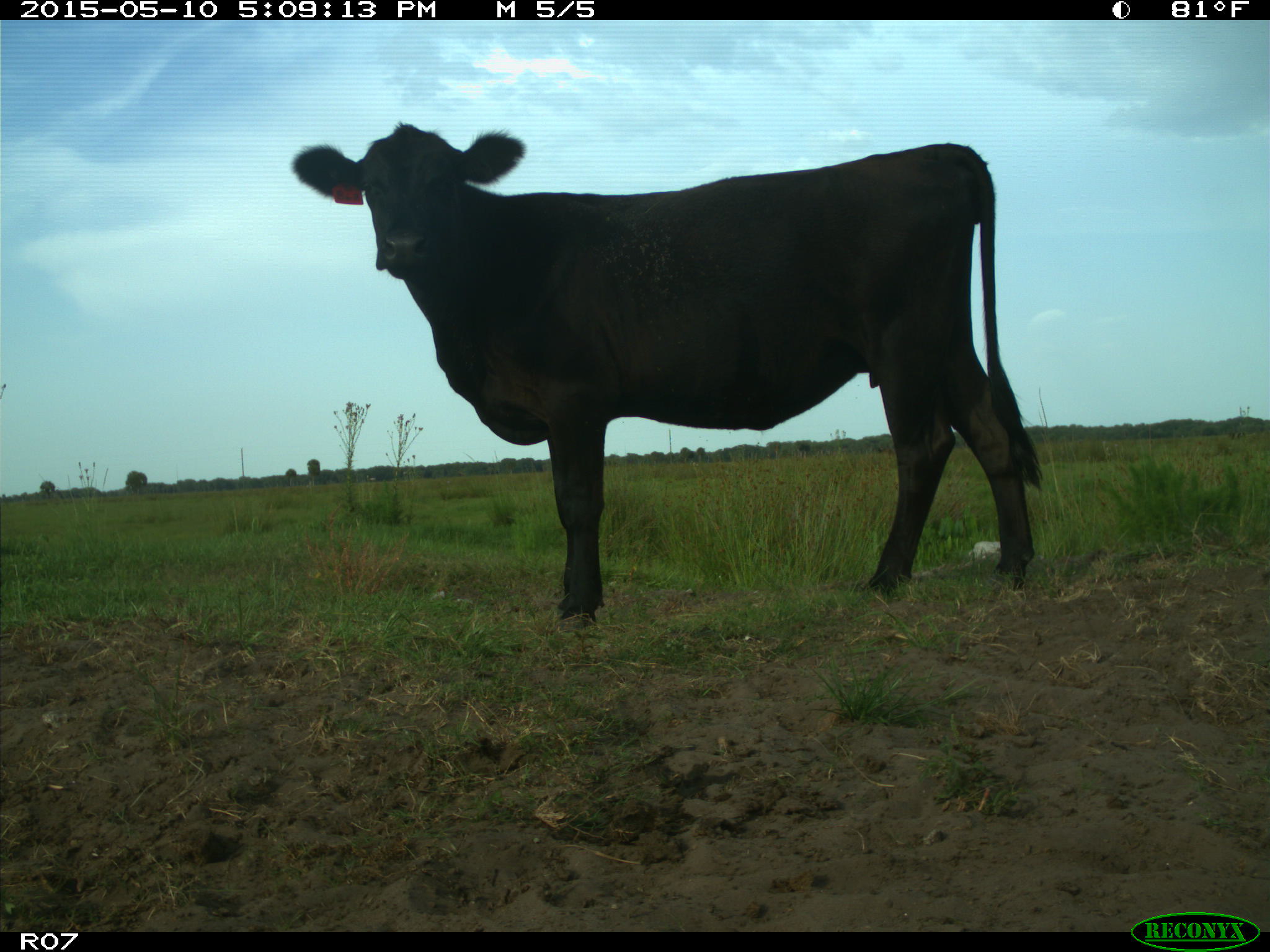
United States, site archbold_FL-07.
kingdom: Animalia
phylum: Chordata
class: Mammalia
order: Artiodactyla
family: Bovidae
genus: Bos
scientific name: Bos taurus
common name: domestic cow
Bos taurus (domestic cow).